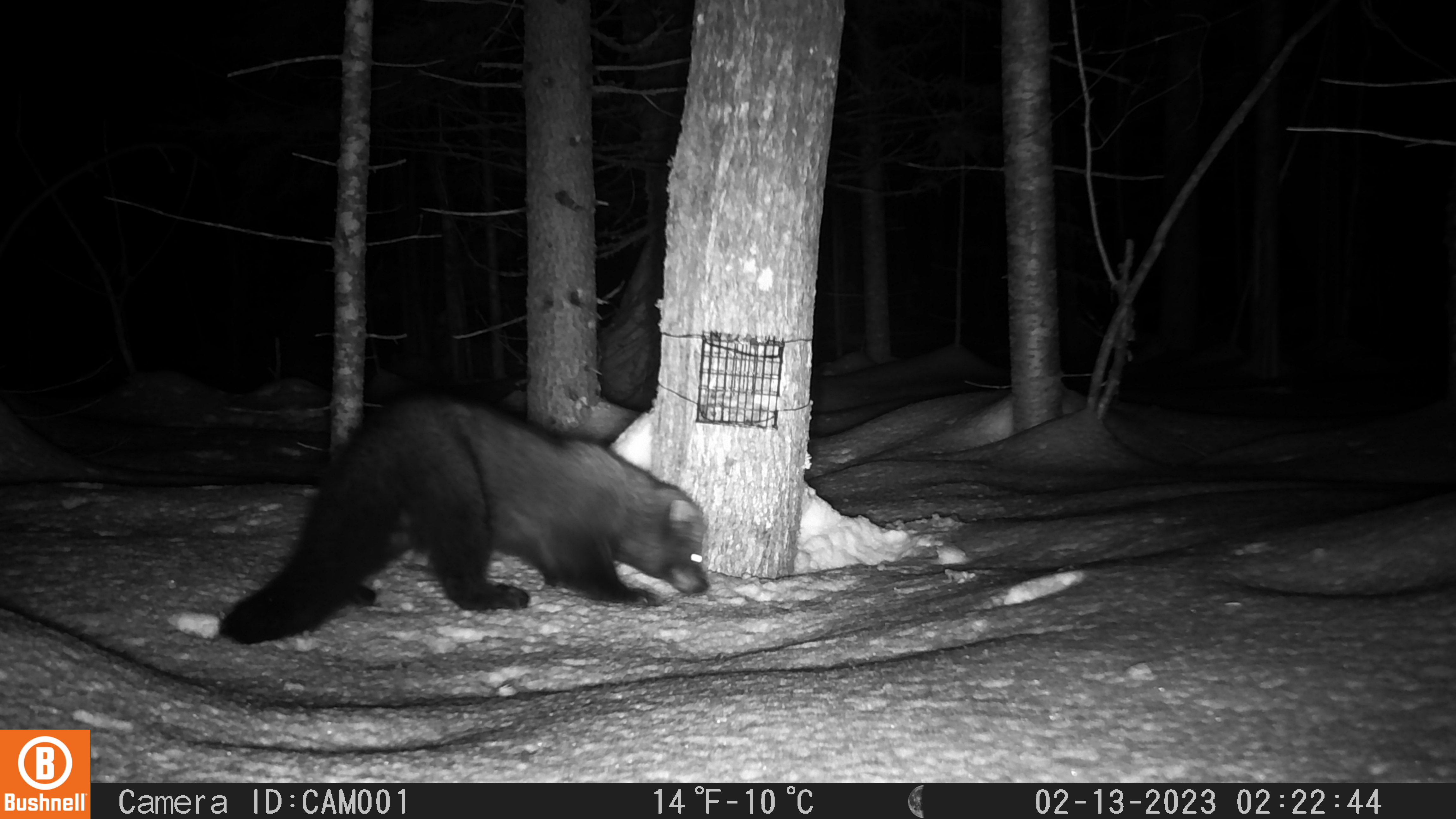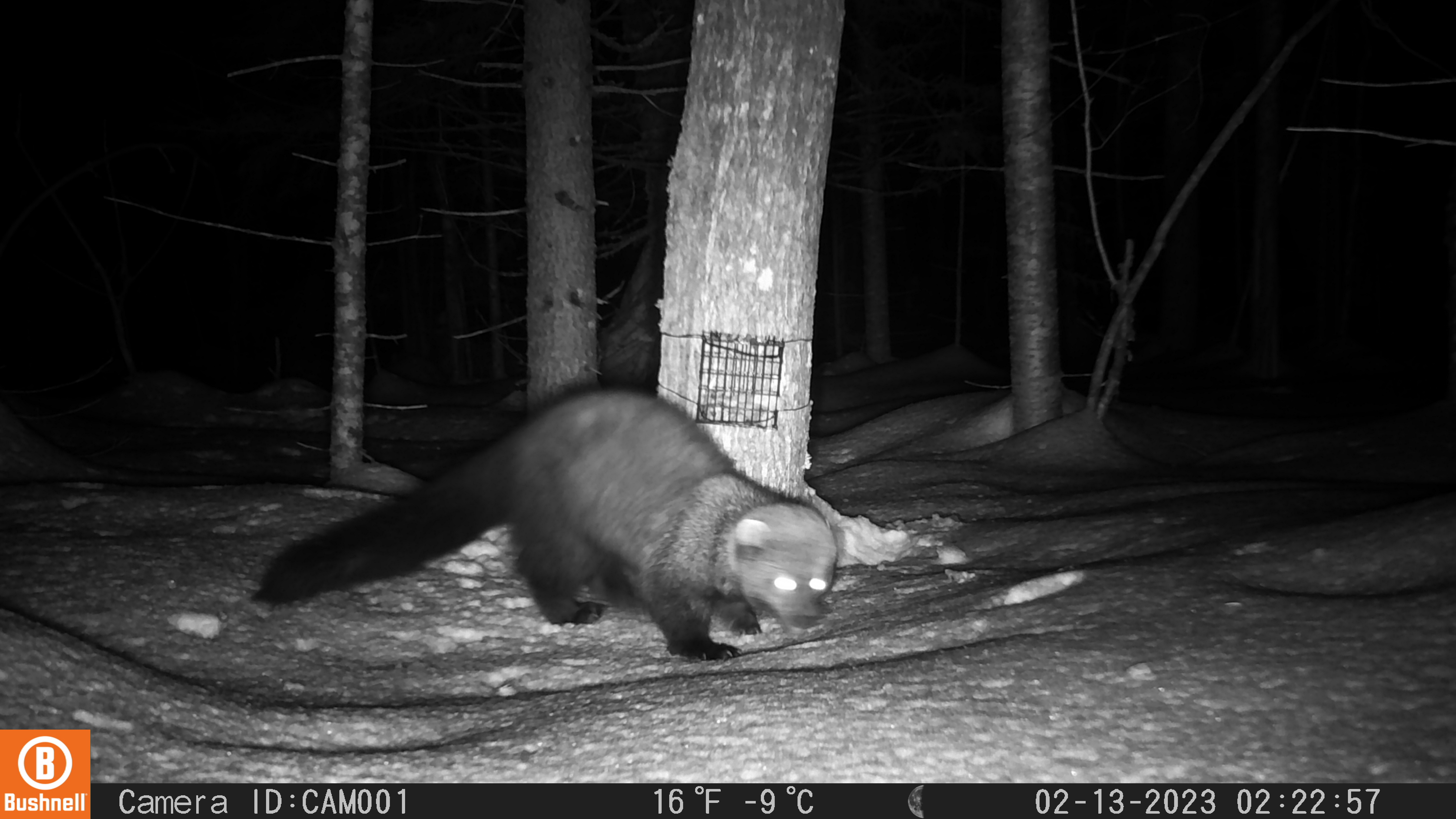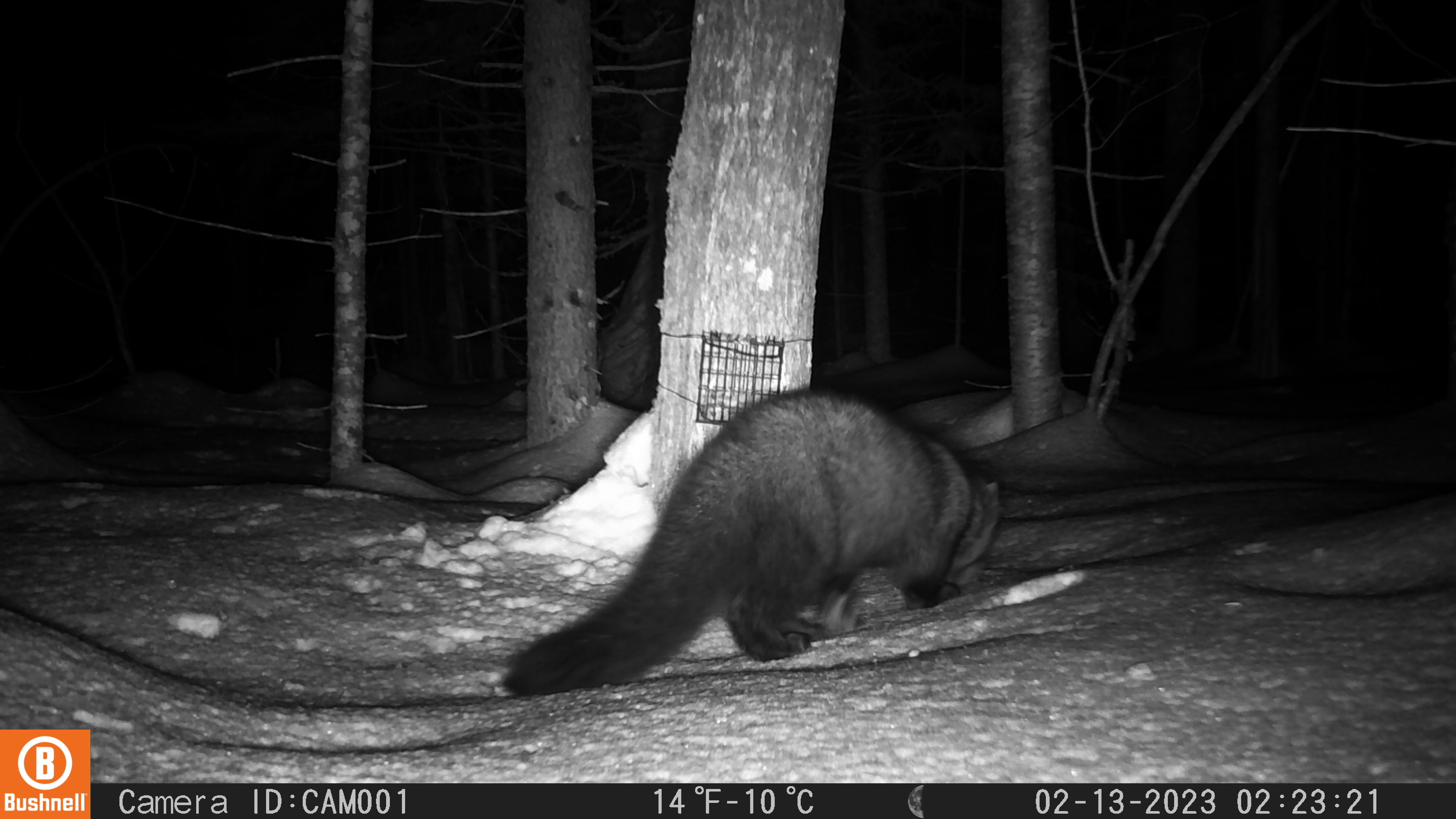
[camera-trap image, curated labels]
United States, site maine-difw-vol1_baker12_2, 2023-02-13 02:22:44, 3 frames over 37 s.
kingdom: Animalia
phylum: Chordata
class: Mammalia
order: Carnivora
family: Mustelidae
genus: Pekania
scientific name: Pekania pennanti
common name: fisher